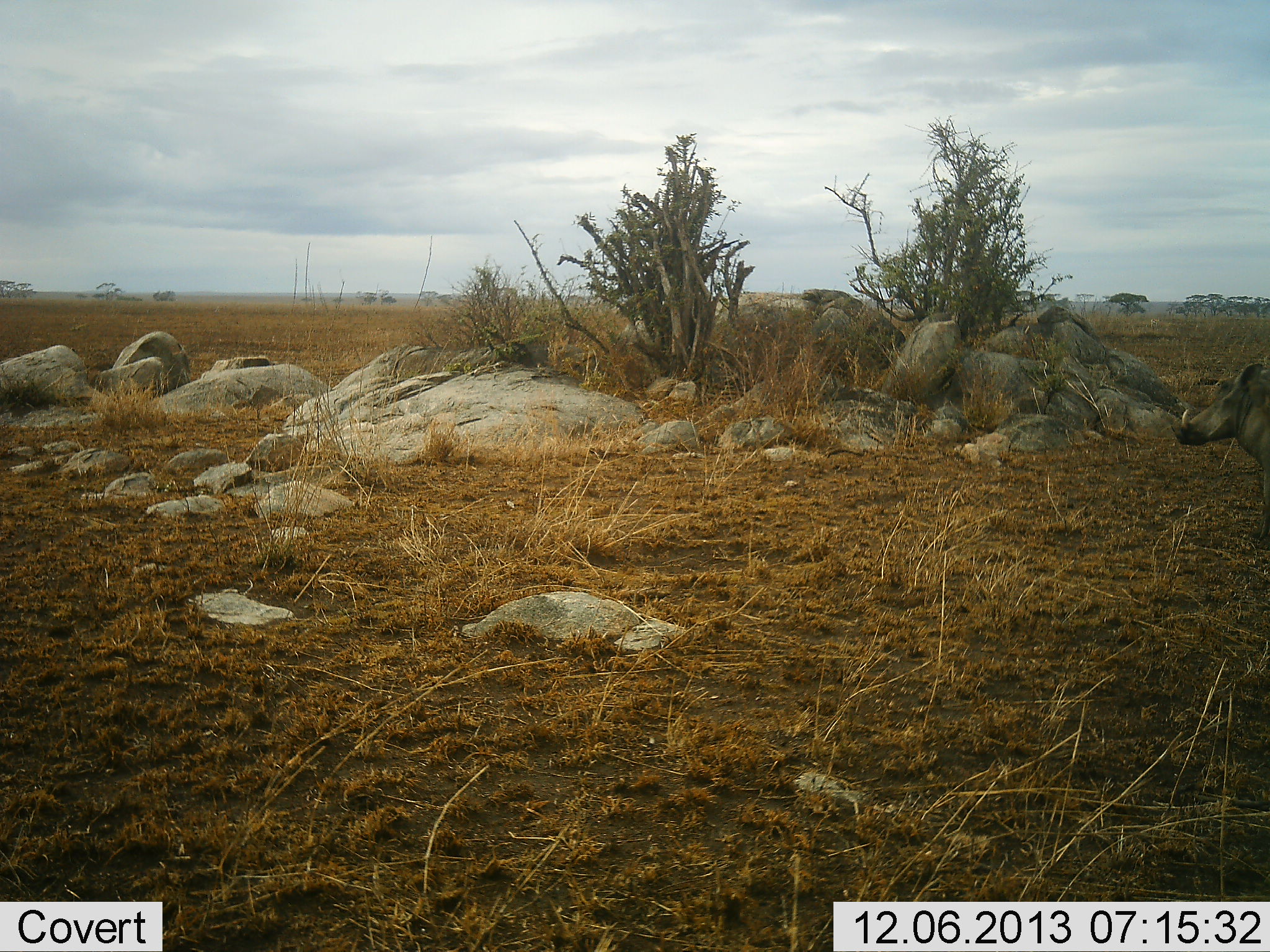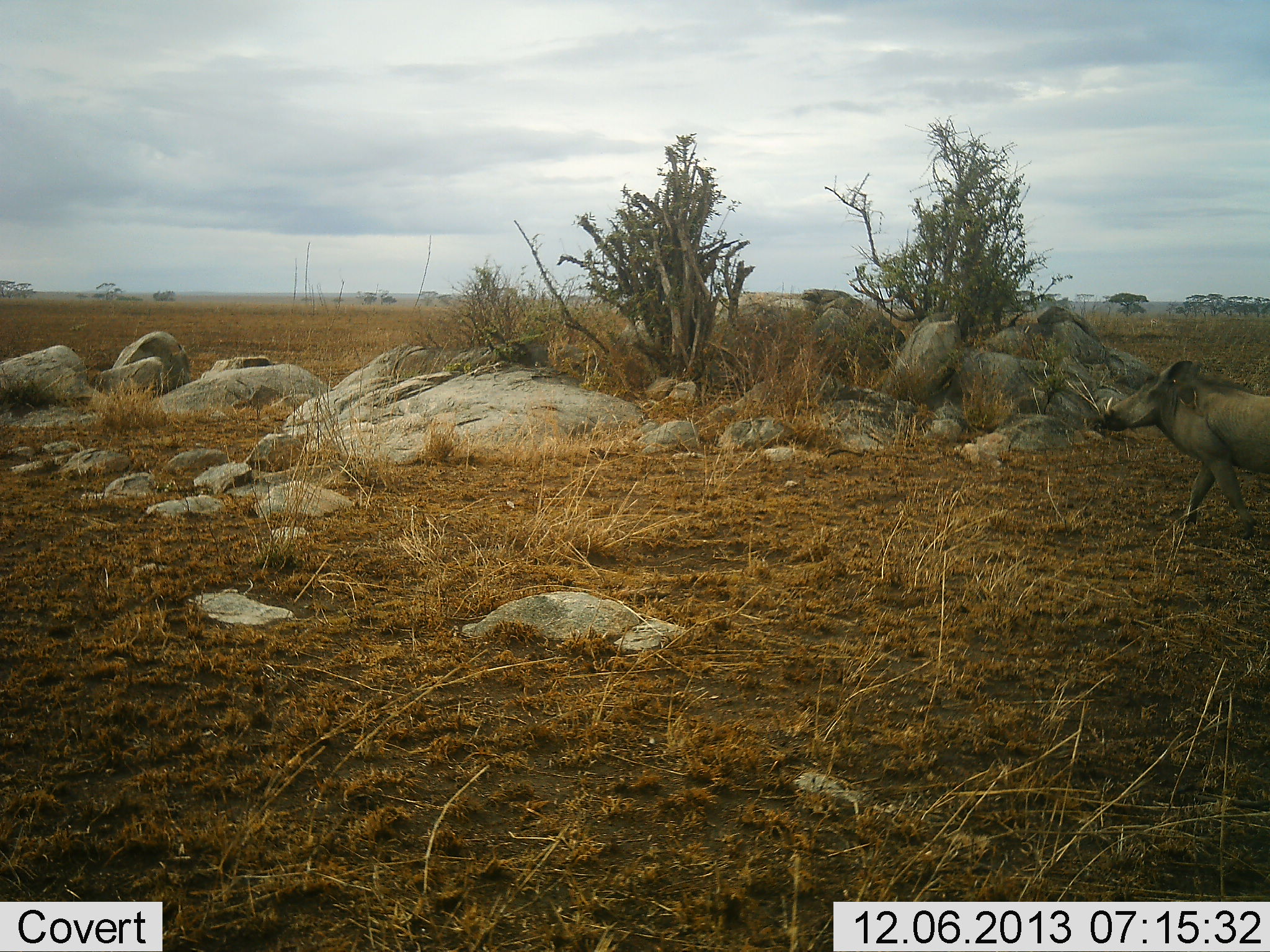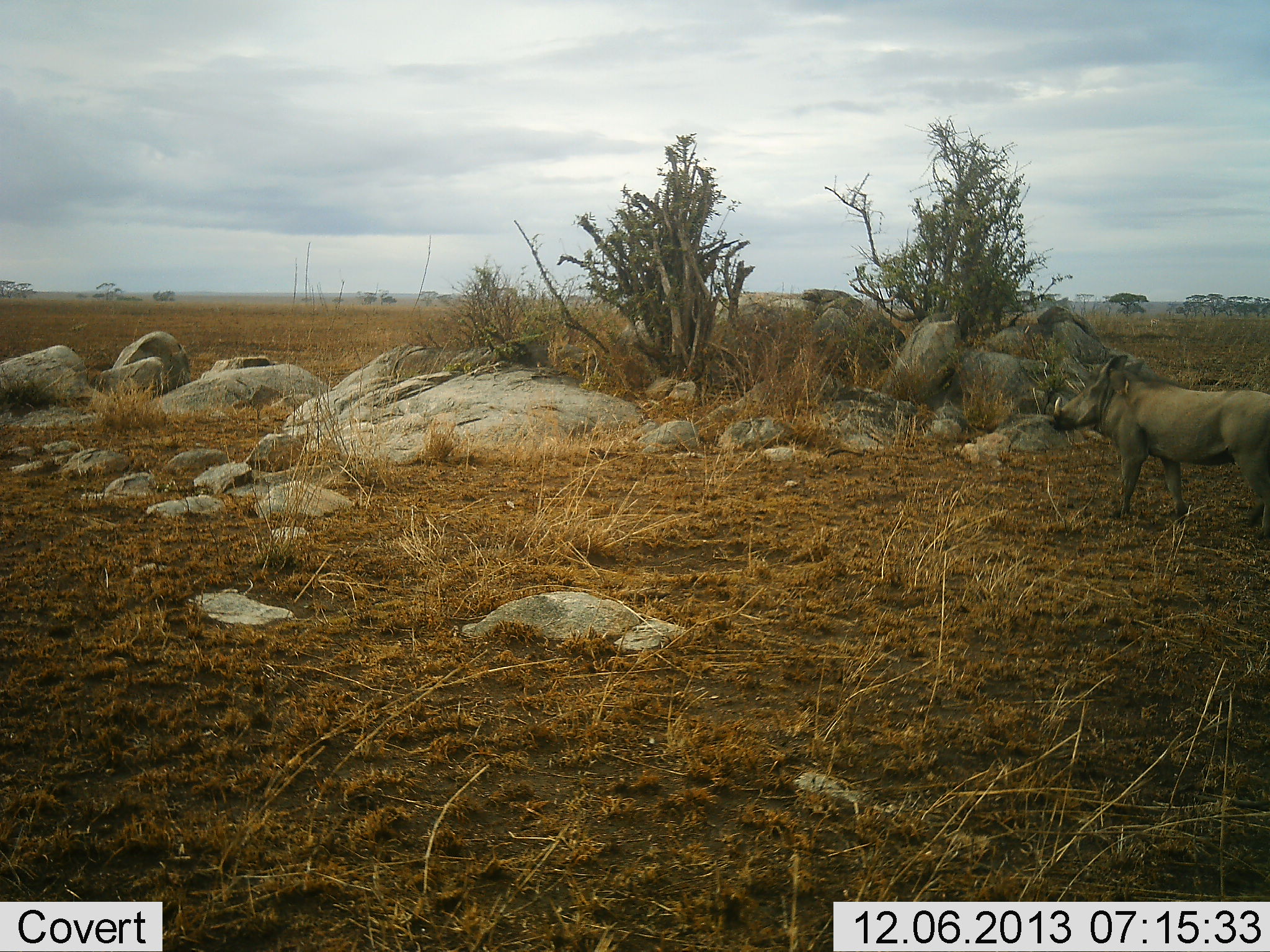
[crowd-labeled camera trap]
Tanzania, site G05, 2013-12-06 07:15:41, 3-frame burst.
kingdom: Animalia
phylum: Chordata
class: Mammalia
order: Artiodactyla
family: Suidae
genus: Phacochoerus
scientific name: Phacochoerus africanus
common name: warthog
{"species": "warthog (Phacochoerus africanus)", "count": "1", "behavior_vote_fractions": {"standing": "0%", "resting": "0%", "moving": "100%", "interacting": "0%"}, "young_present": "0%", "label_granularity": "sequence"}